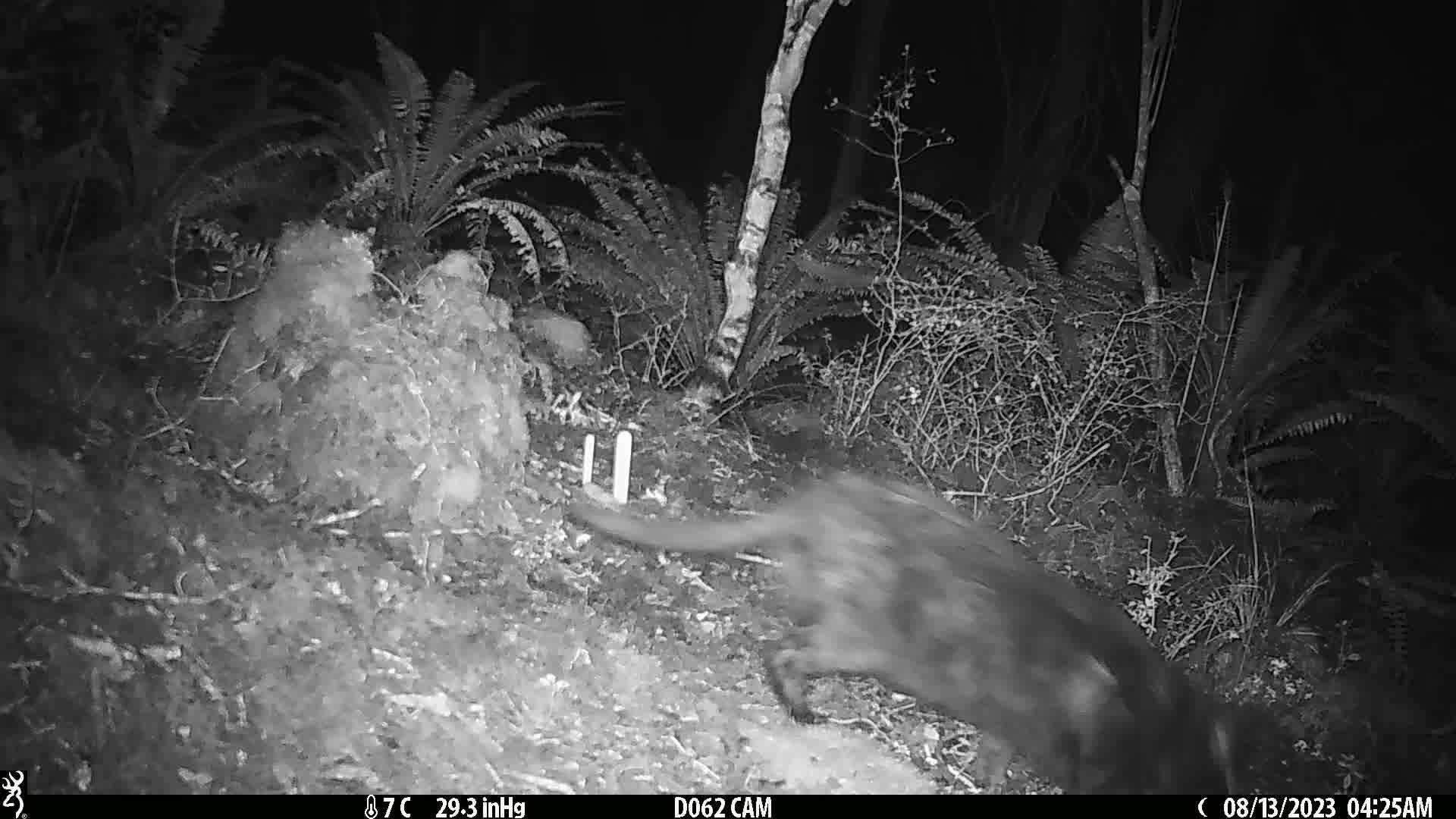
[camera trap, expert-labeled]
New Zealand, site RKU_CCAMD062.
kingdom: Animalia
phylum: Chordata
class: Mammalia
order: Carnivora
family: Felidae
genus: Felis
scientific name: Felis catus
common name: domestic cat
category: cat